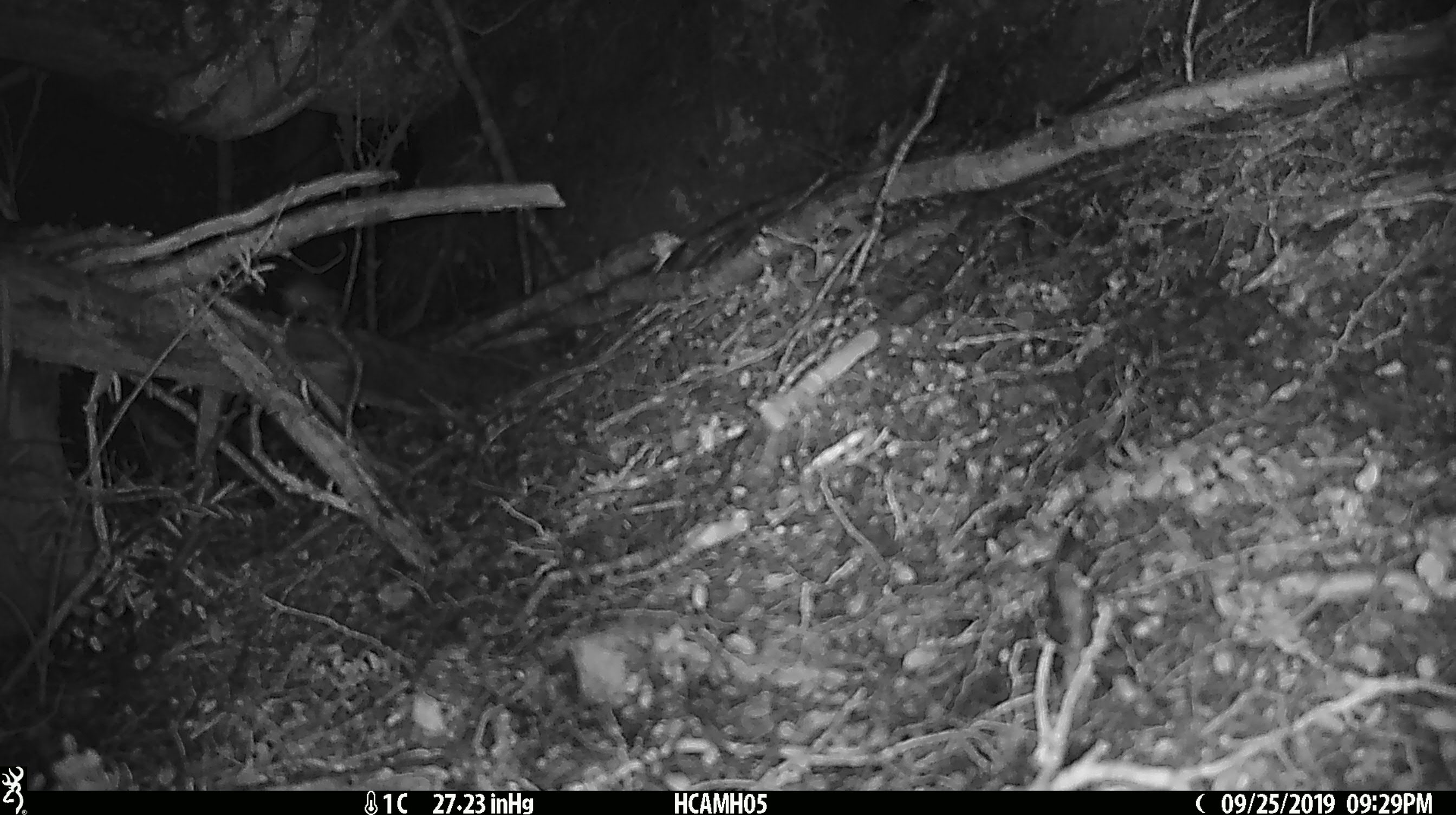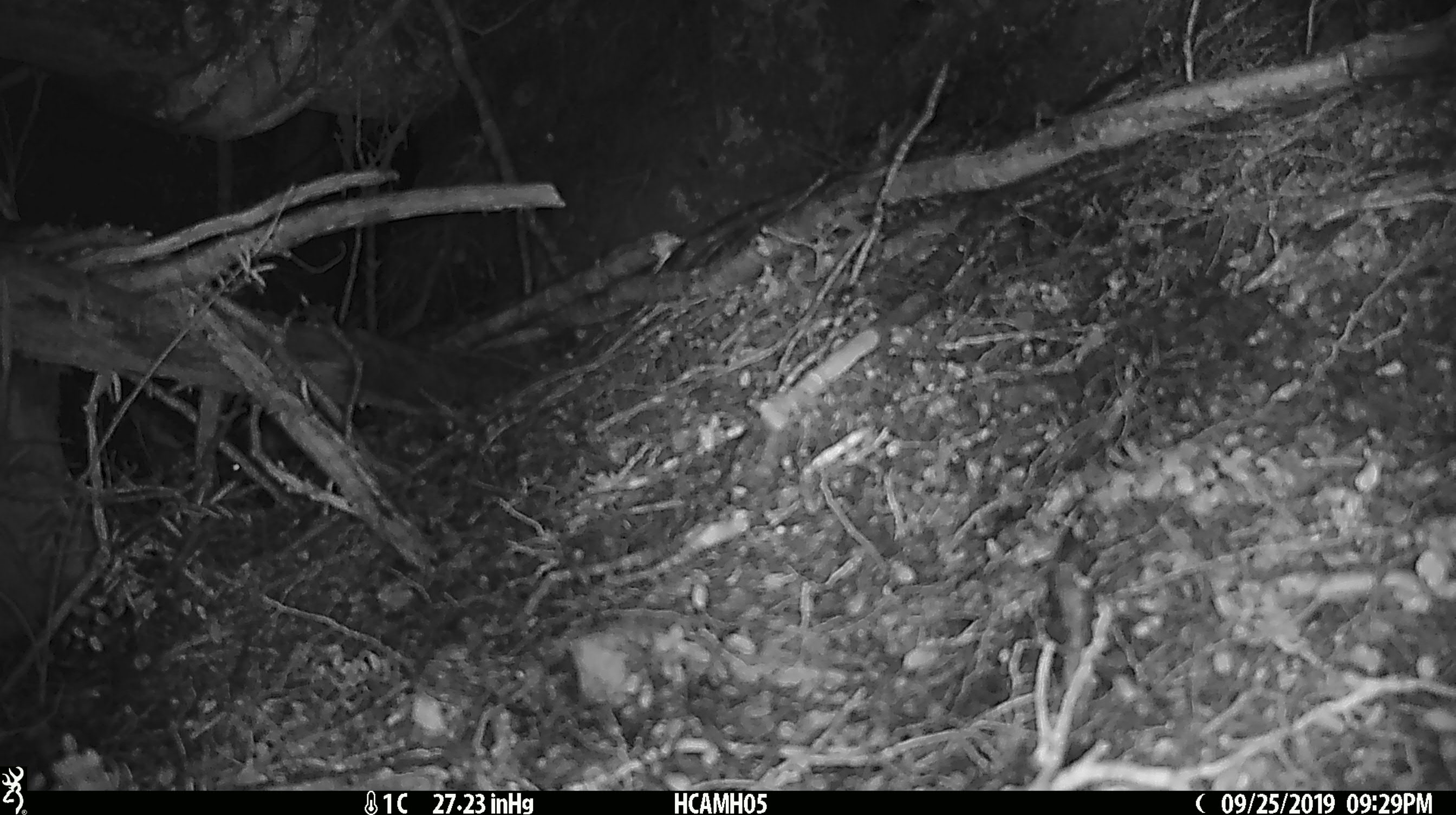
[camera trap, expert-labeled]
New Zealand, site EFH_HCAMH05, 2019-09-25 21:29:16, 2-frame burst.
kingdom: Animalia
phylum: Chordata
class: Mammalia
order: Rodentia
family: Muridae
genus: Mus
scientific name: Mus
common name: mouse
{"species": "mouse (Mus)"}